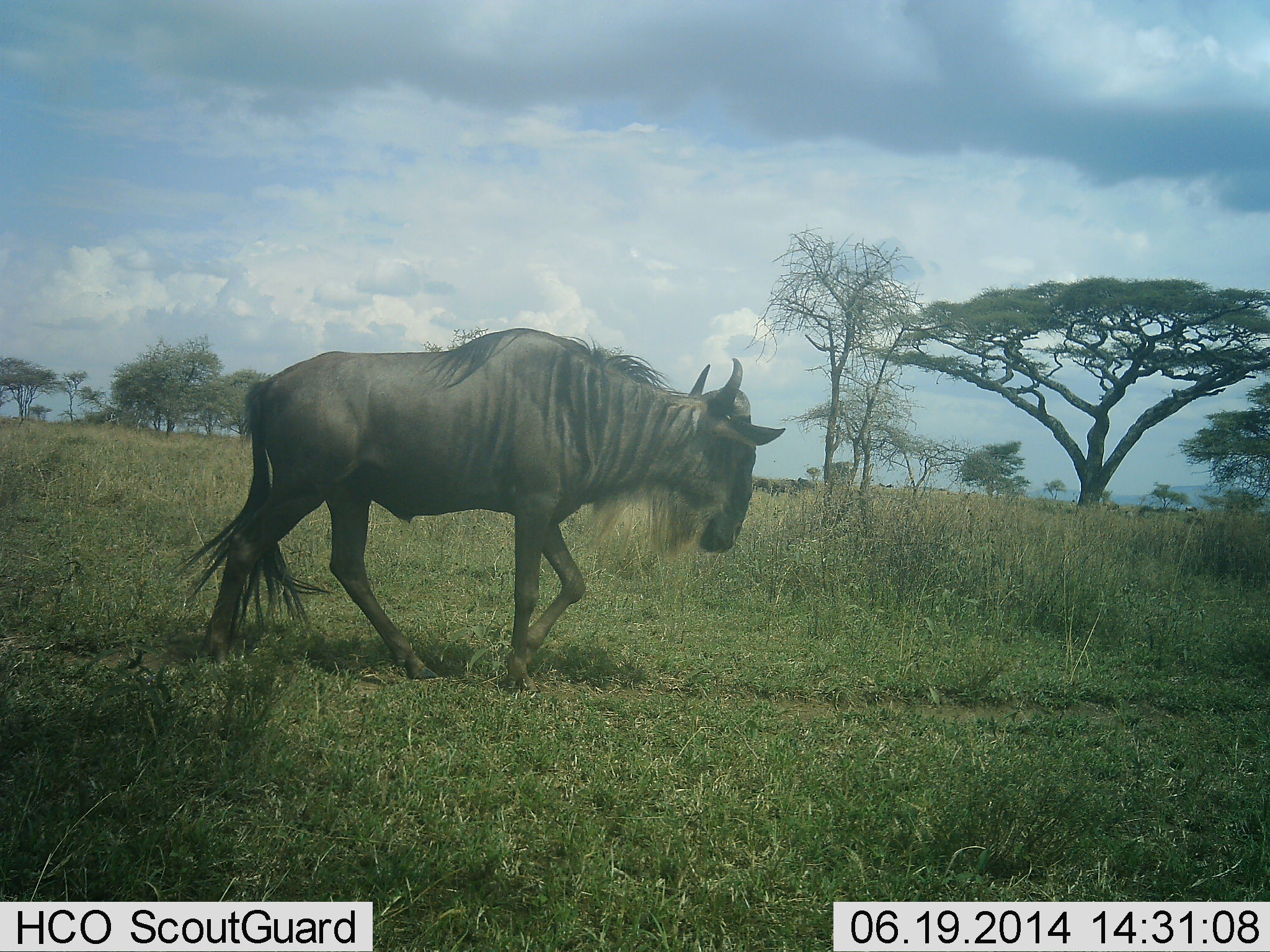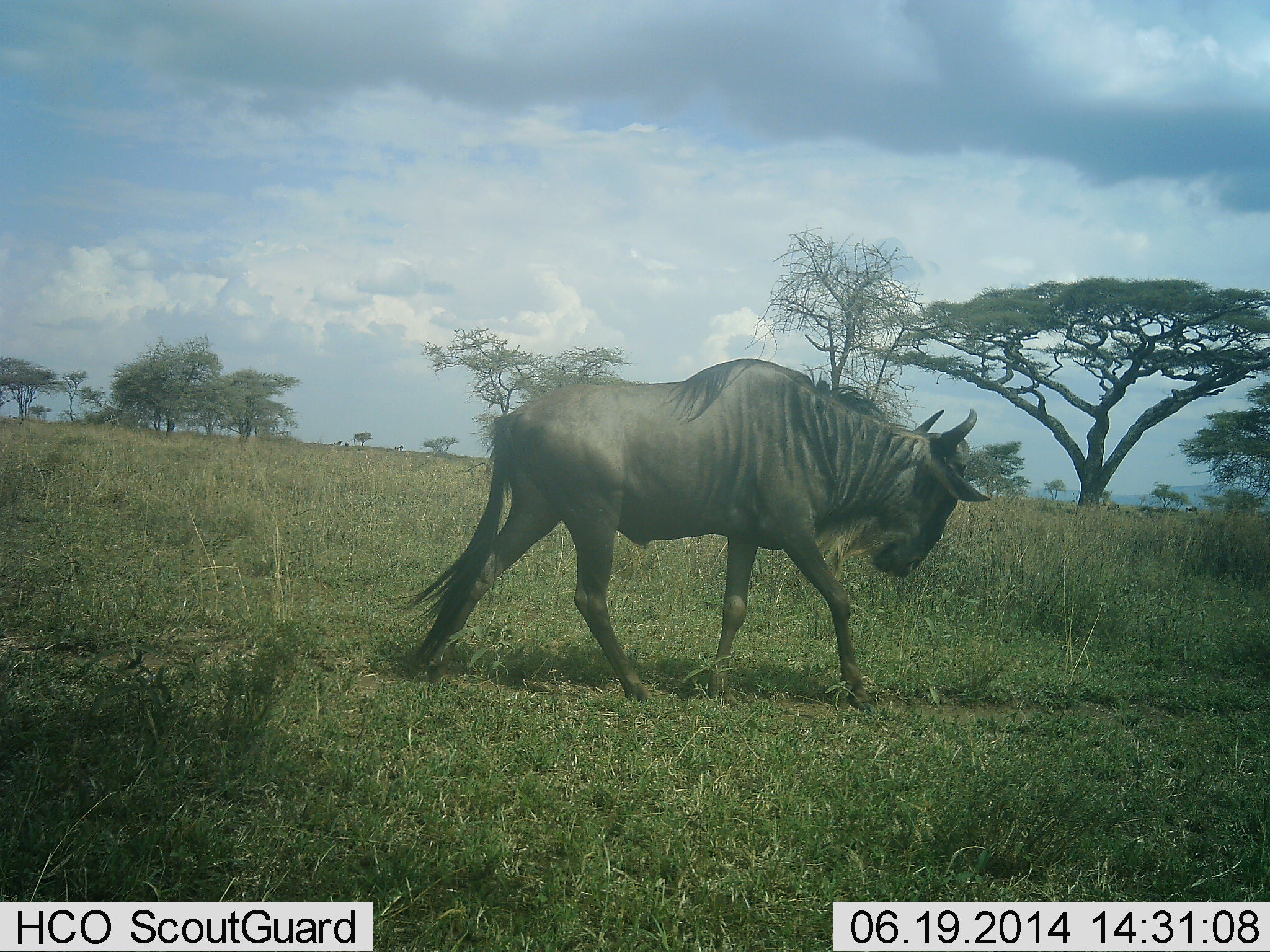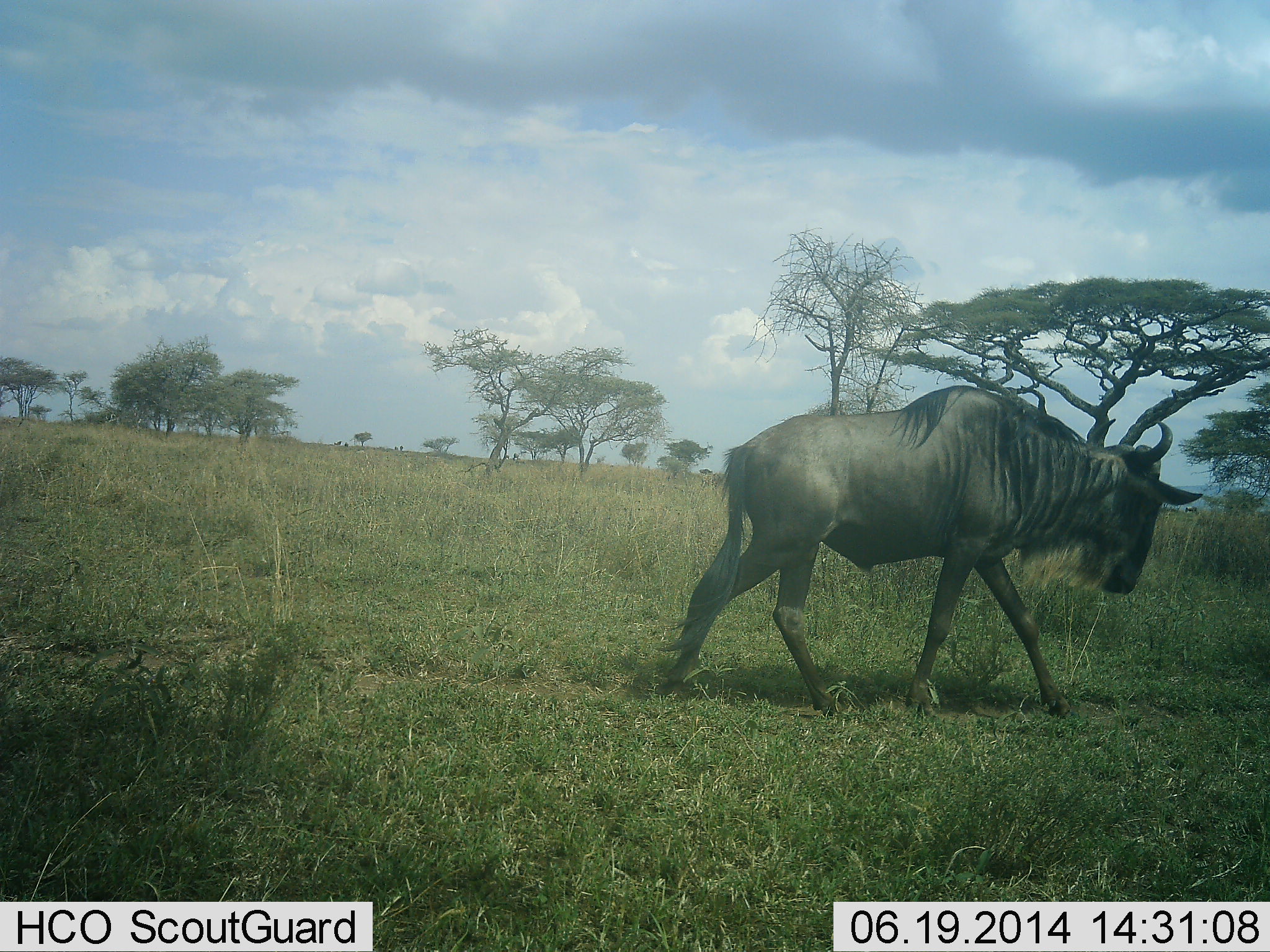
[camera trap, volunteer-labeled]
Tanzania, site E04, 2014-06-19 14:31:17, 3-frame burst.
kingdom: Animalia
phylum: Chordata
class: Mammalia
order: Artiodactyla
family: Bovidae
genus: Connochaetes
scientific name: Connochaetes taurinus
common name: blue wildebeest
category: wildebeest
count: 1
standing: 10%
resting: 0%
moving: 90%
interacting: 0%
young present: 0%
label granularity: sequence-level